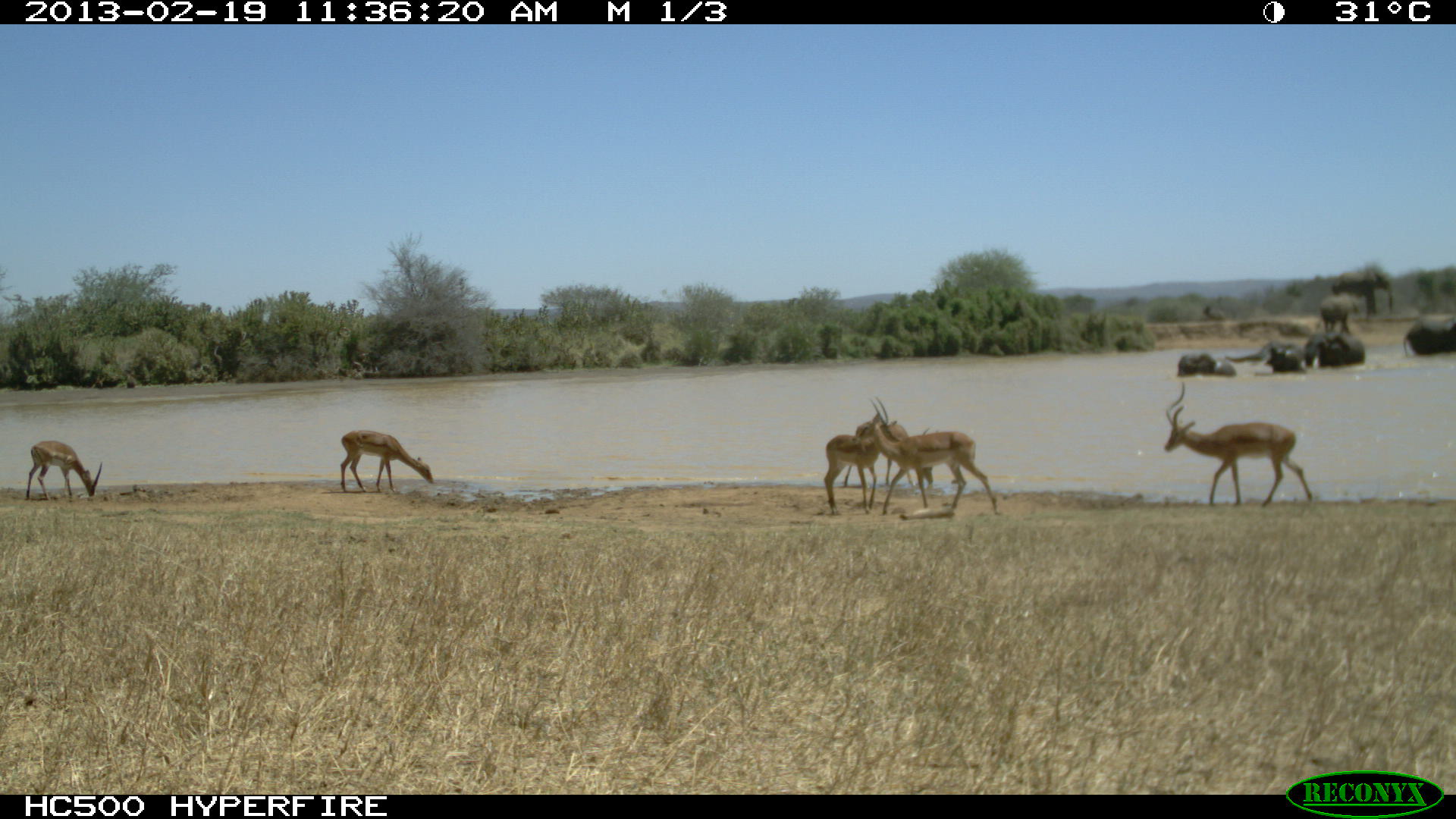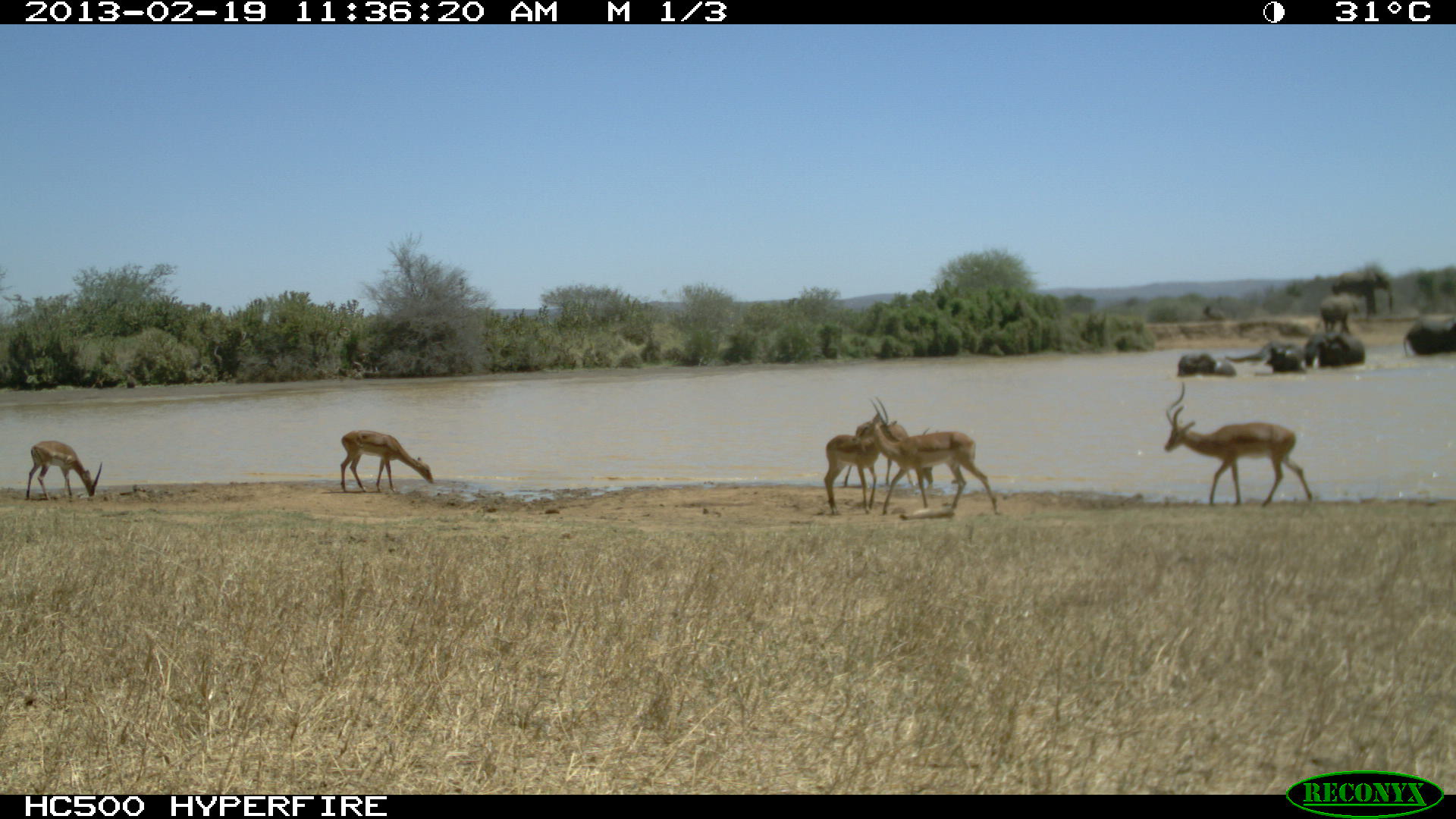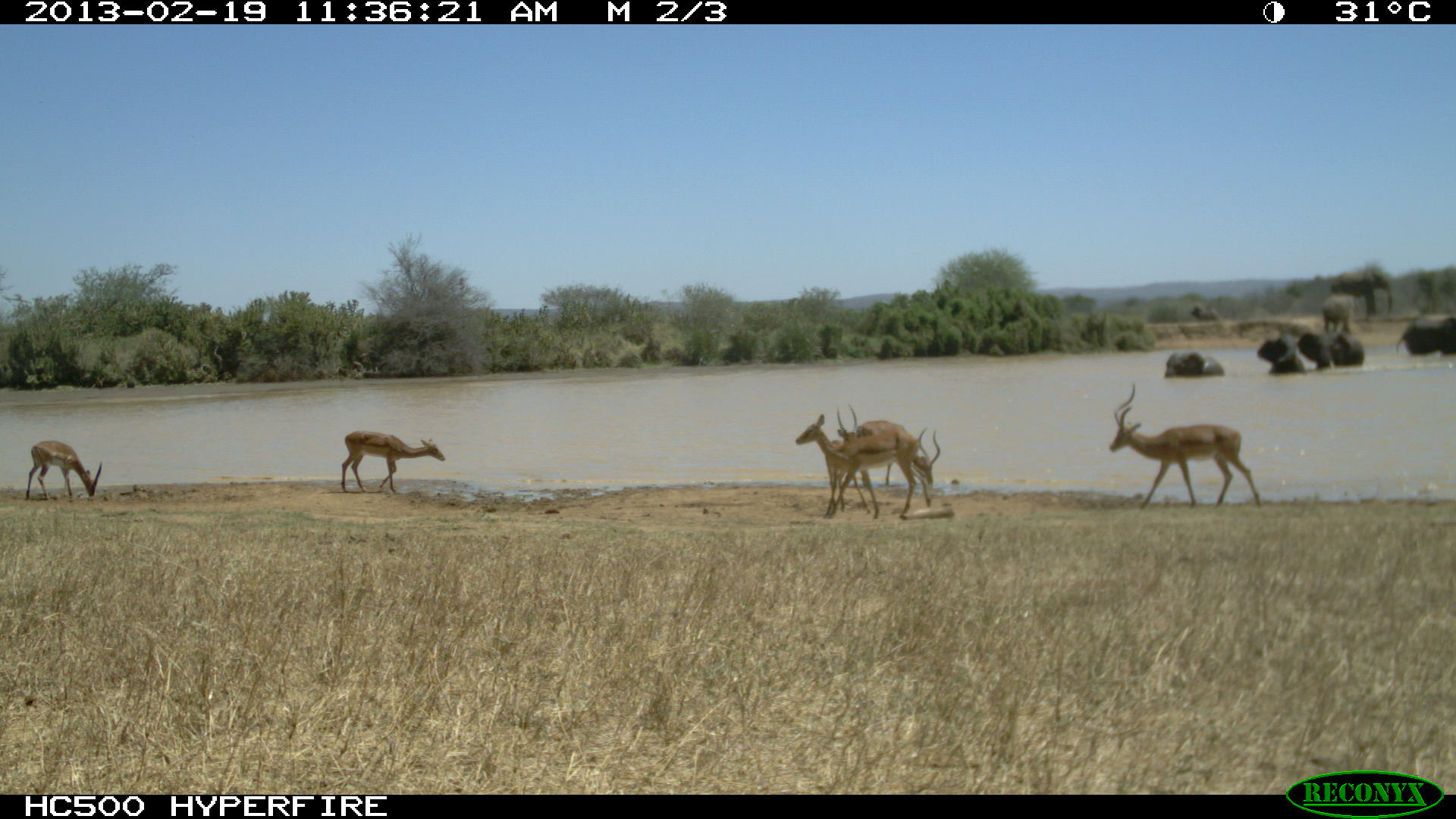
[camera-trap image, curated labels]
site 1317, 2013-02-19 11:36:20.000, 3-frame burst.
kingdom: Animalia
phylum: Chordata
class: Mammalia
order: Artiodactyla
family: Bovidae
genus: Aepyceros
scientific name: Aepyceros melampus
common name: impala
Aepyceros melampus (impala), count 5.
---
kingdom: Animalia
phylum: Chordata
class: Mammalia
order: Proboscidea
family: Elephantidae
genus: Loxodonta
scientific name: Loxodonta africana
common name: african bush elephant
Loxodonta africana (african bush elephant), count 2.